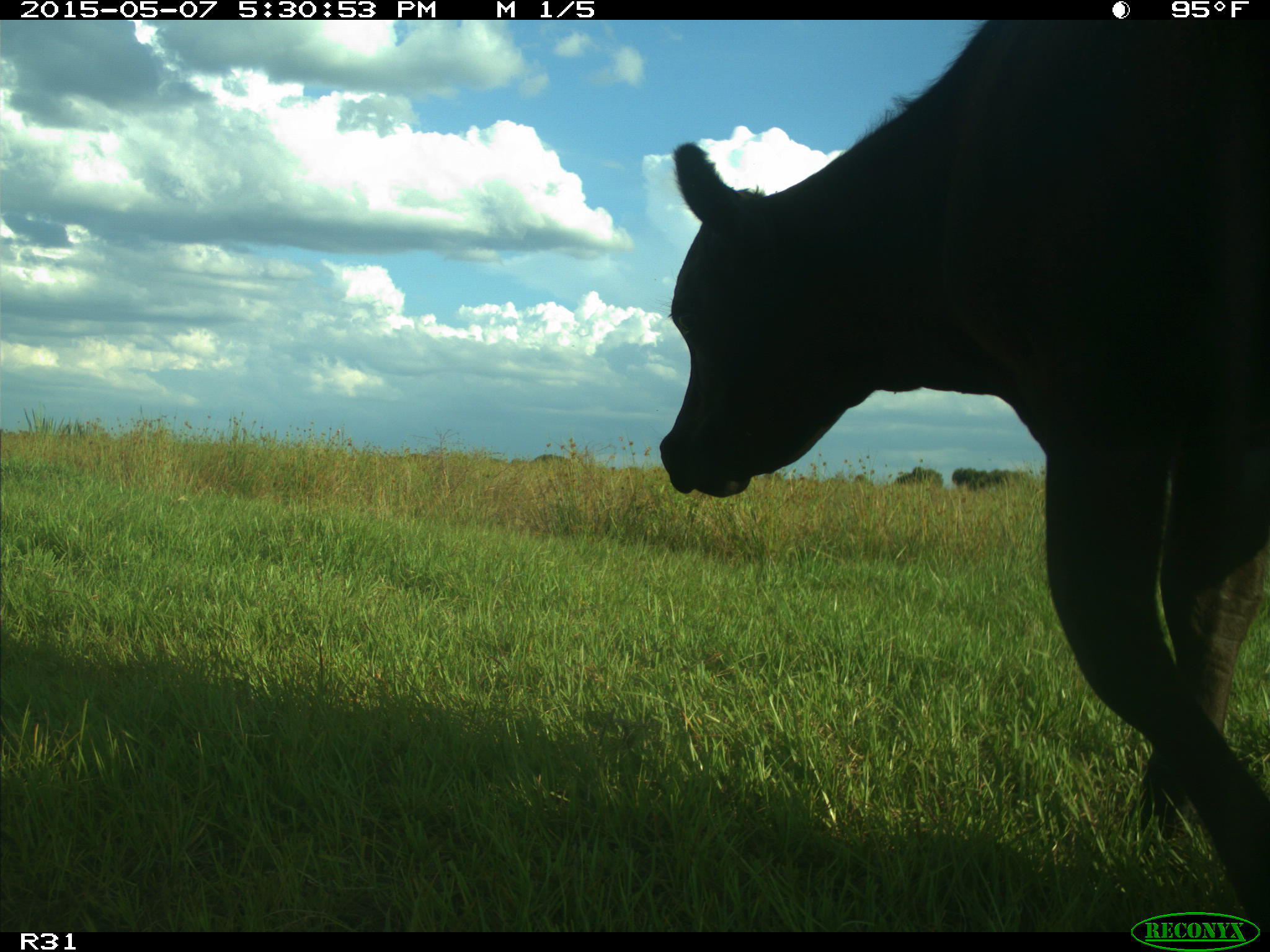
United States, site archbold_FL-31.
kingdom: Animalia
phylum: Chordata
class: Mammalia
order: Artiodactyla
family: Bovidae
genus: Bos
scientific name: Bos taurus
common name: domestic cow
Bos taurus (domestic cow).